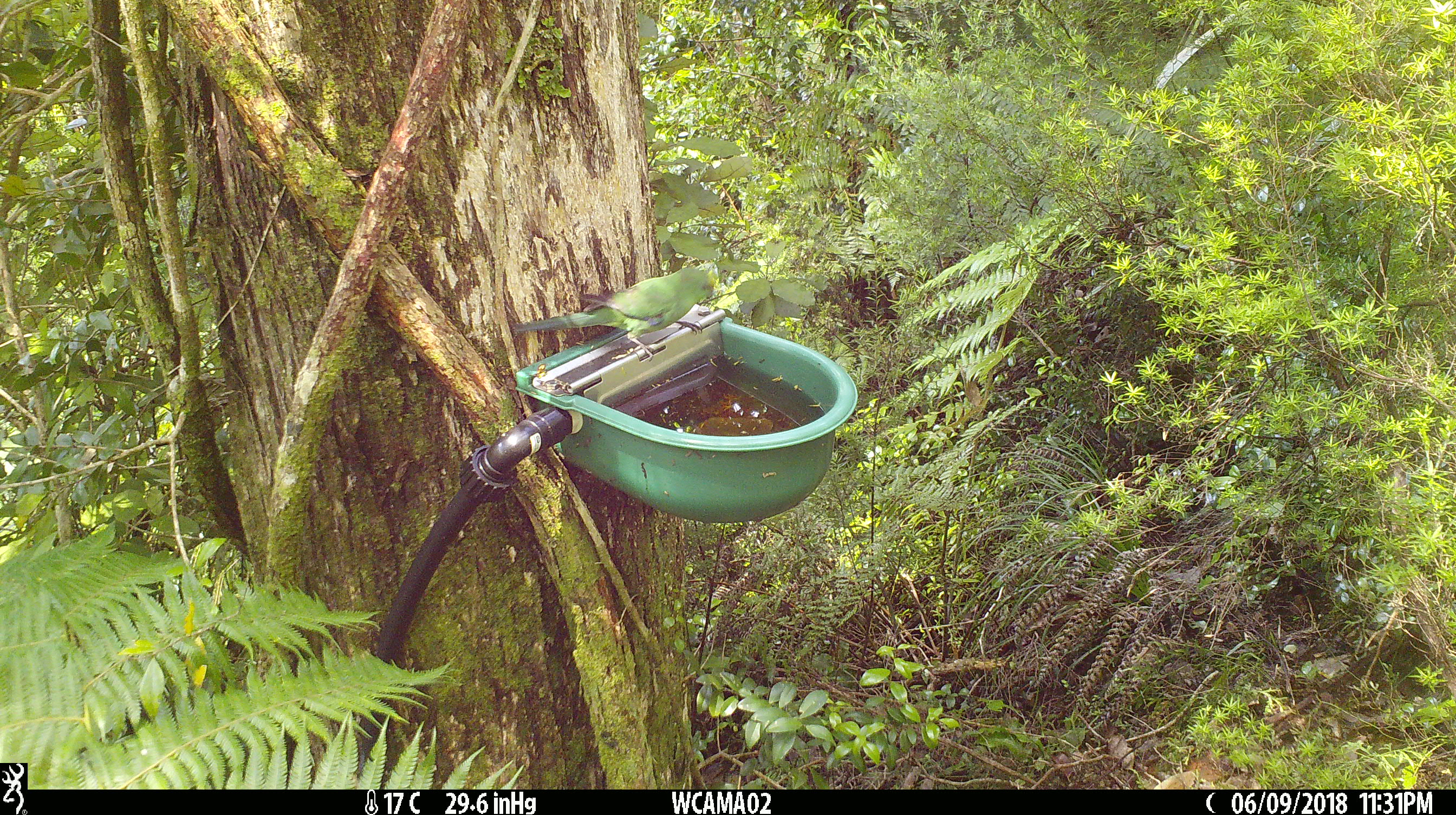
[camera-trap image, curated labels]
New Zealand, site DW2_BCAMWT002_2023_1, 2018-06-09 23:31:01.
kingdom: Animalia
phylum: Chordata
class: Aves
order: Psittaciformes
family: Psittaculidae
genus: Cyanoramphus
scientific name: Cyanoramphus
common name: parakeet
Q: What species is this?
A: Parakeet (Cyanoramphus).